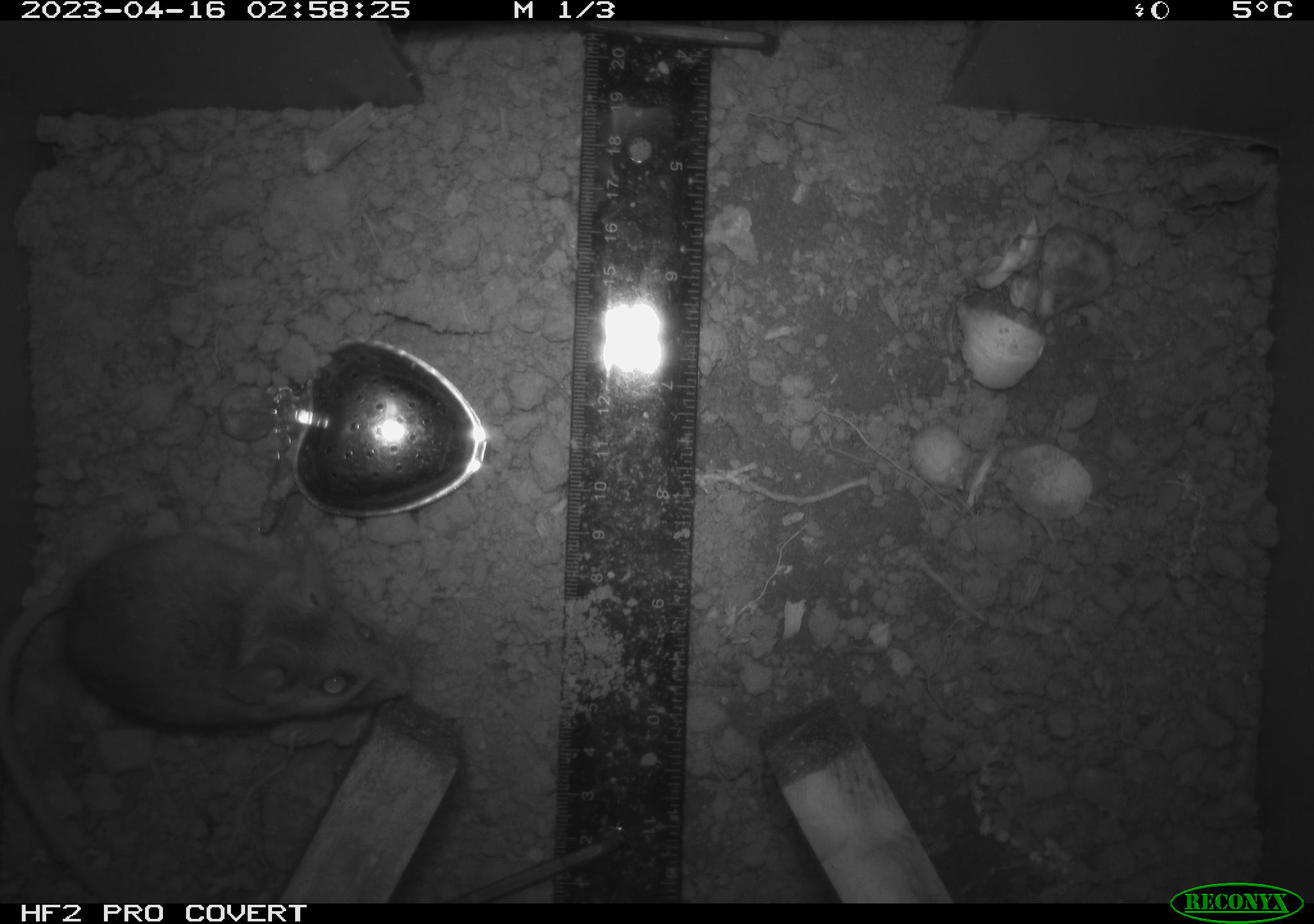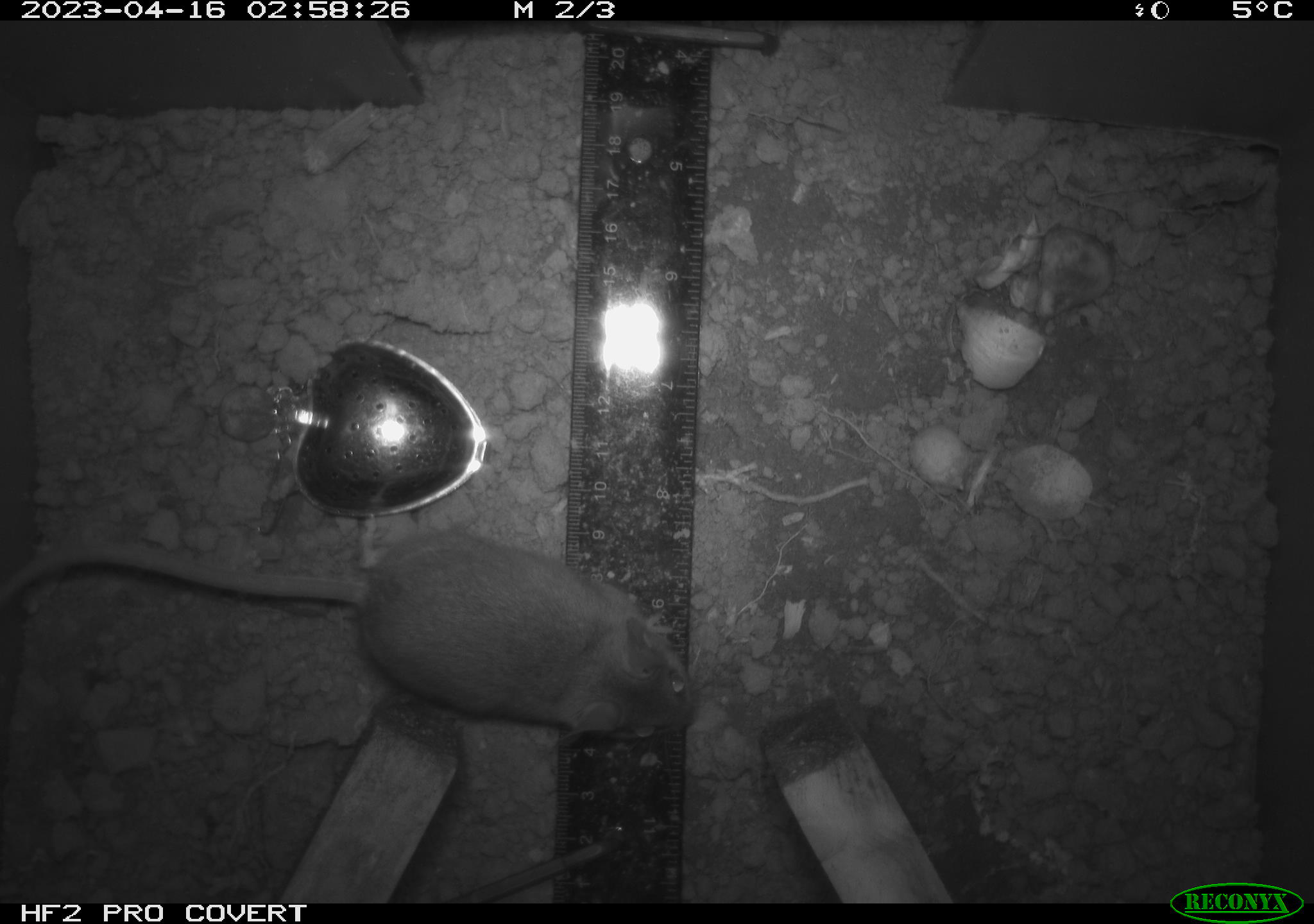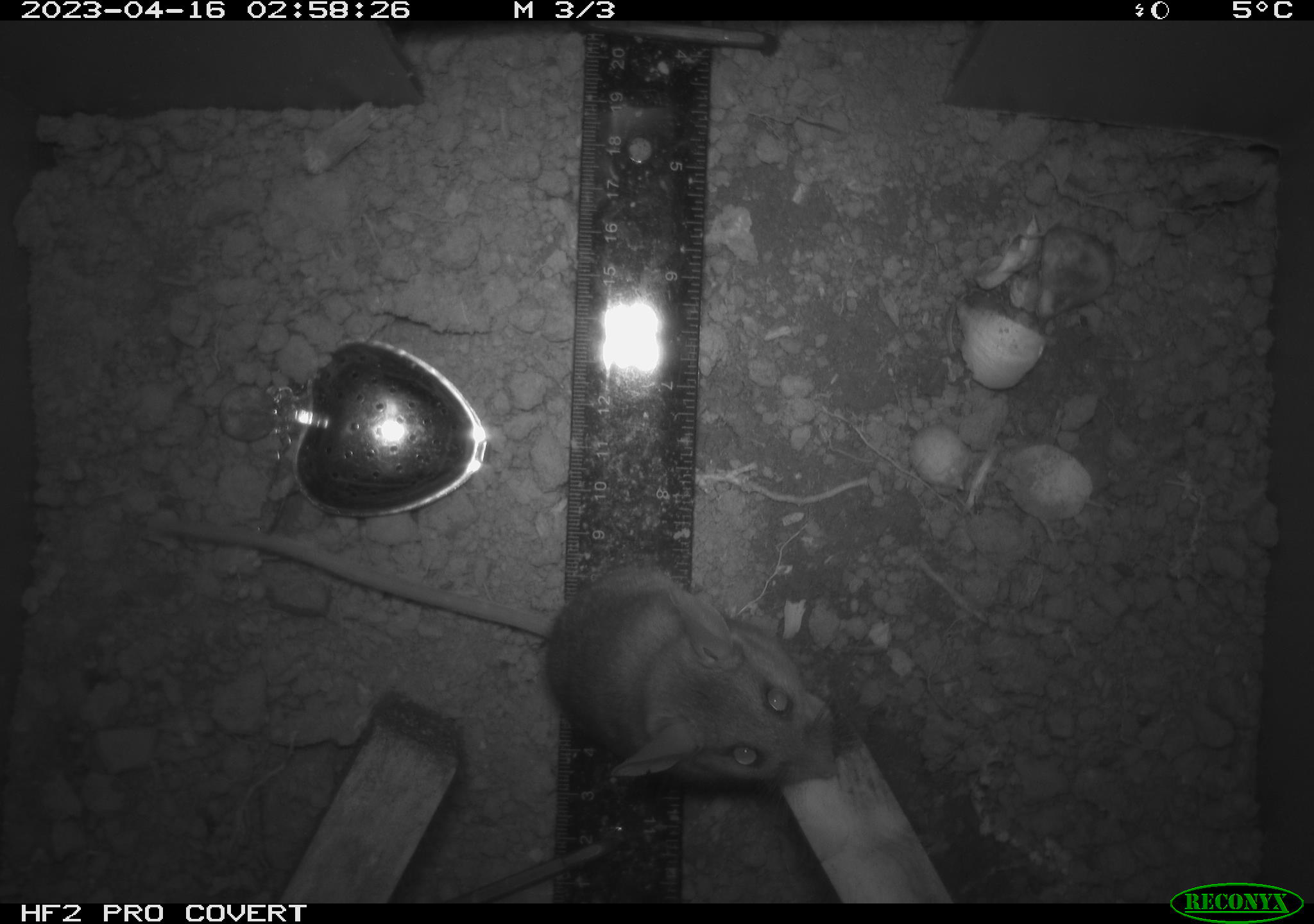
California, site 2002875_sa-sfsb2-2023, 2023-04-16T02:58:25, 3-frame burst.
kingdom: Animalia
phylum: Chordata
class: Mammalia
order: Rodentia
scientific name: Rodentia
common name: mouse species